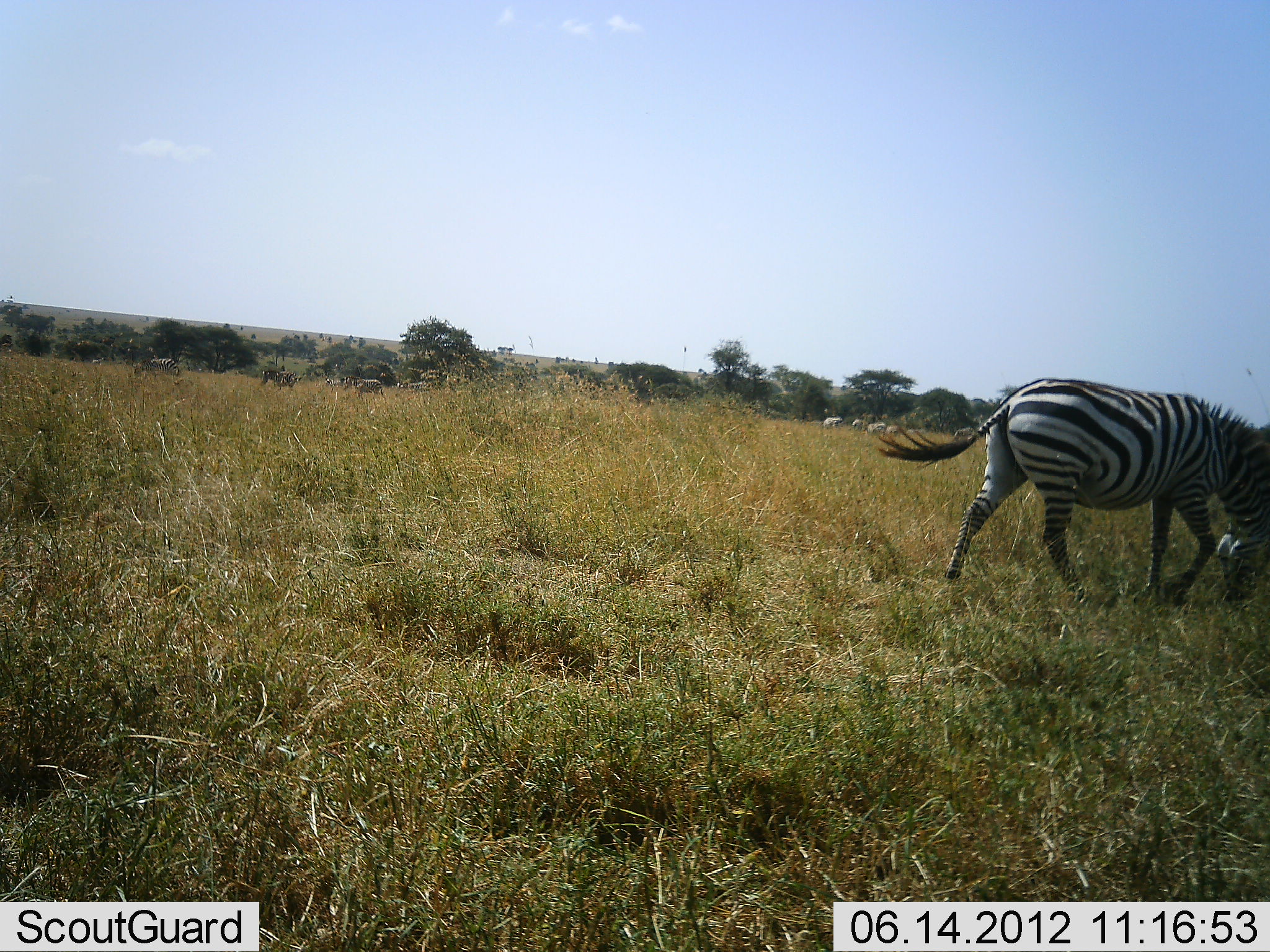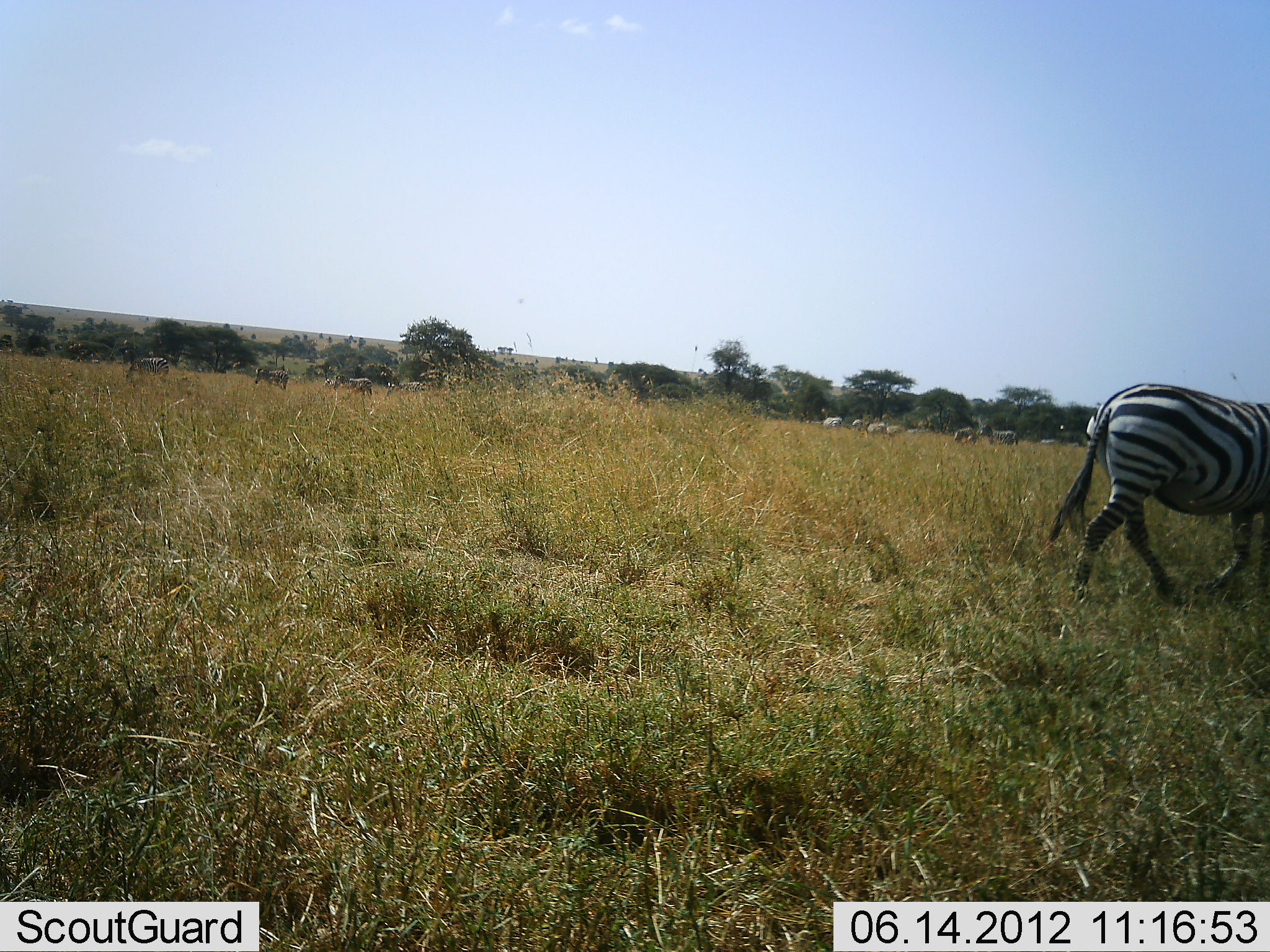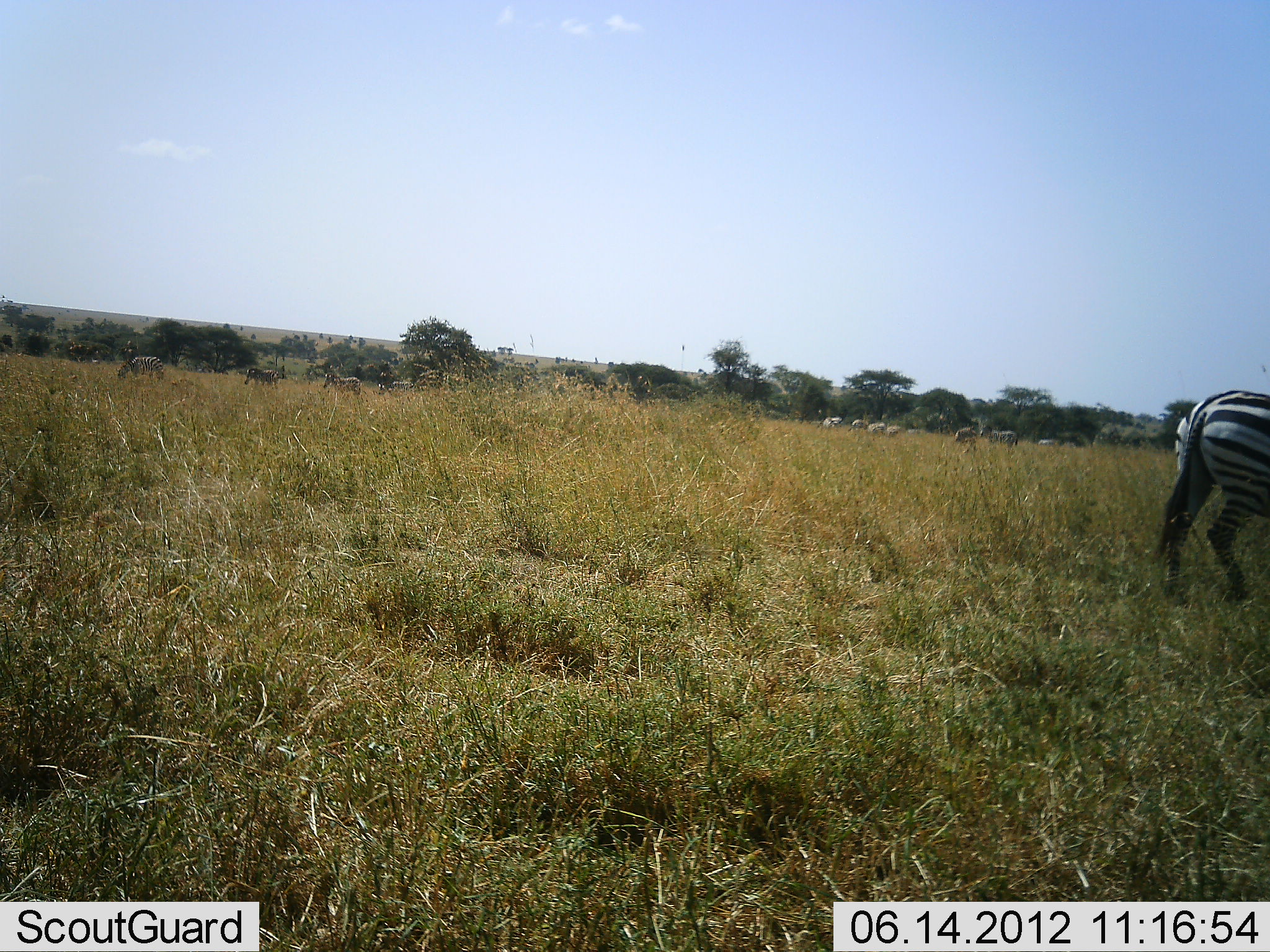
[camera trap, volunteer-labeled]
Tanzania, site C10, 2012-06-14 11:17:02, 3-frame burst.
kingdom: Animalia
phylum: Chordata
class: Mammalia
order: Perissodactyla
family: Equidae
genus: Equus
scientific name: Equus quagga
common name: plains zebra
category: zebra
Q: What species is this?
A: Zebra (plains zebra) (Equus quagga).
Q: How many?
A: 10.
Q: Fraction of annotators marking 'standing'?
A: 27%.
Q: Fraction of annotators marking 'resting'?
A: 0%.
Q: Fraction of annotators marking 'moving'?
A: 100%.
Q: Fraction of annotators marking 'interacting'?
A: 0%.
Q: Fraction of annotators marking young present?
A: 0%.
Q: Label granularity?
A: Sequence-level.